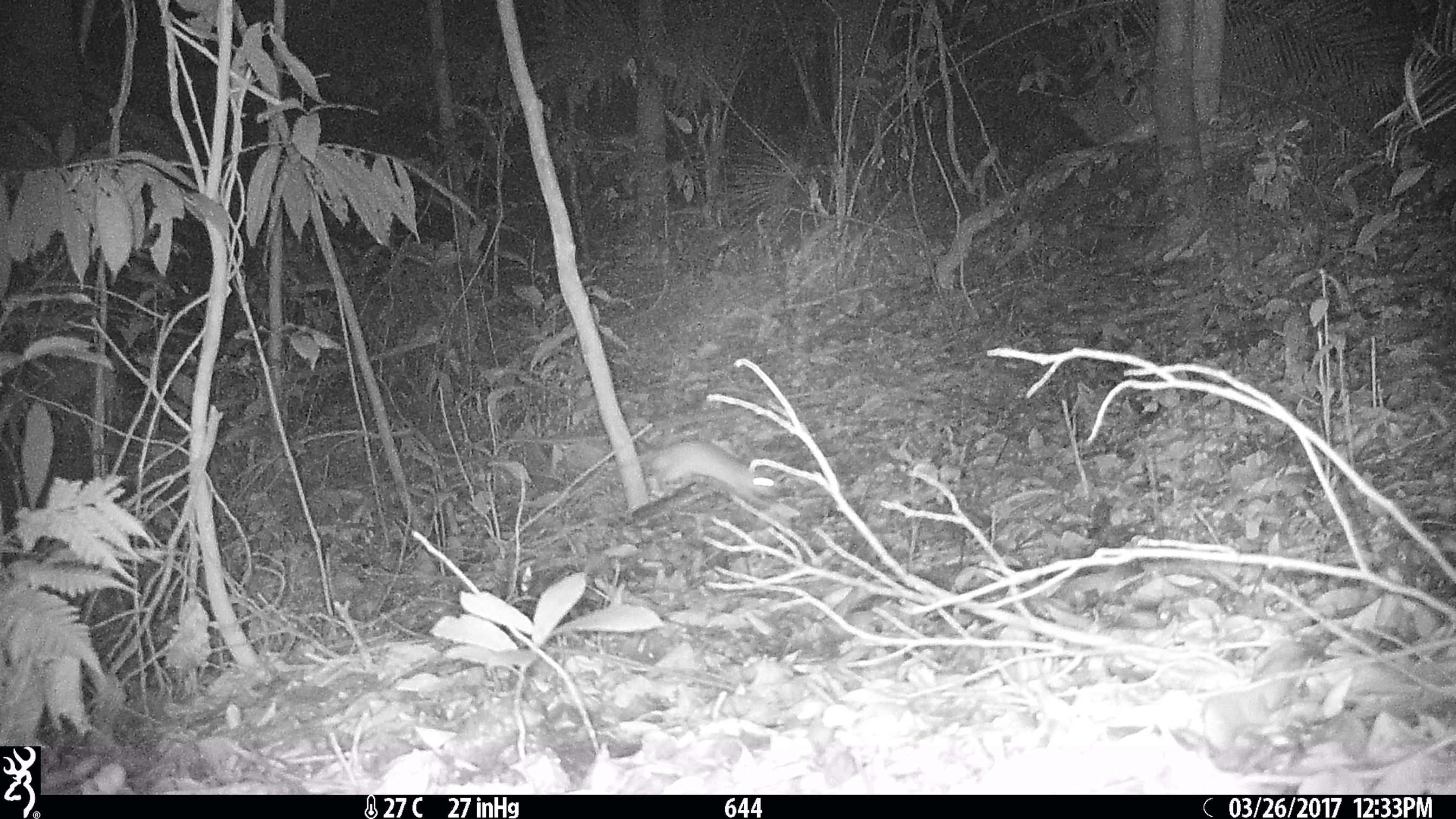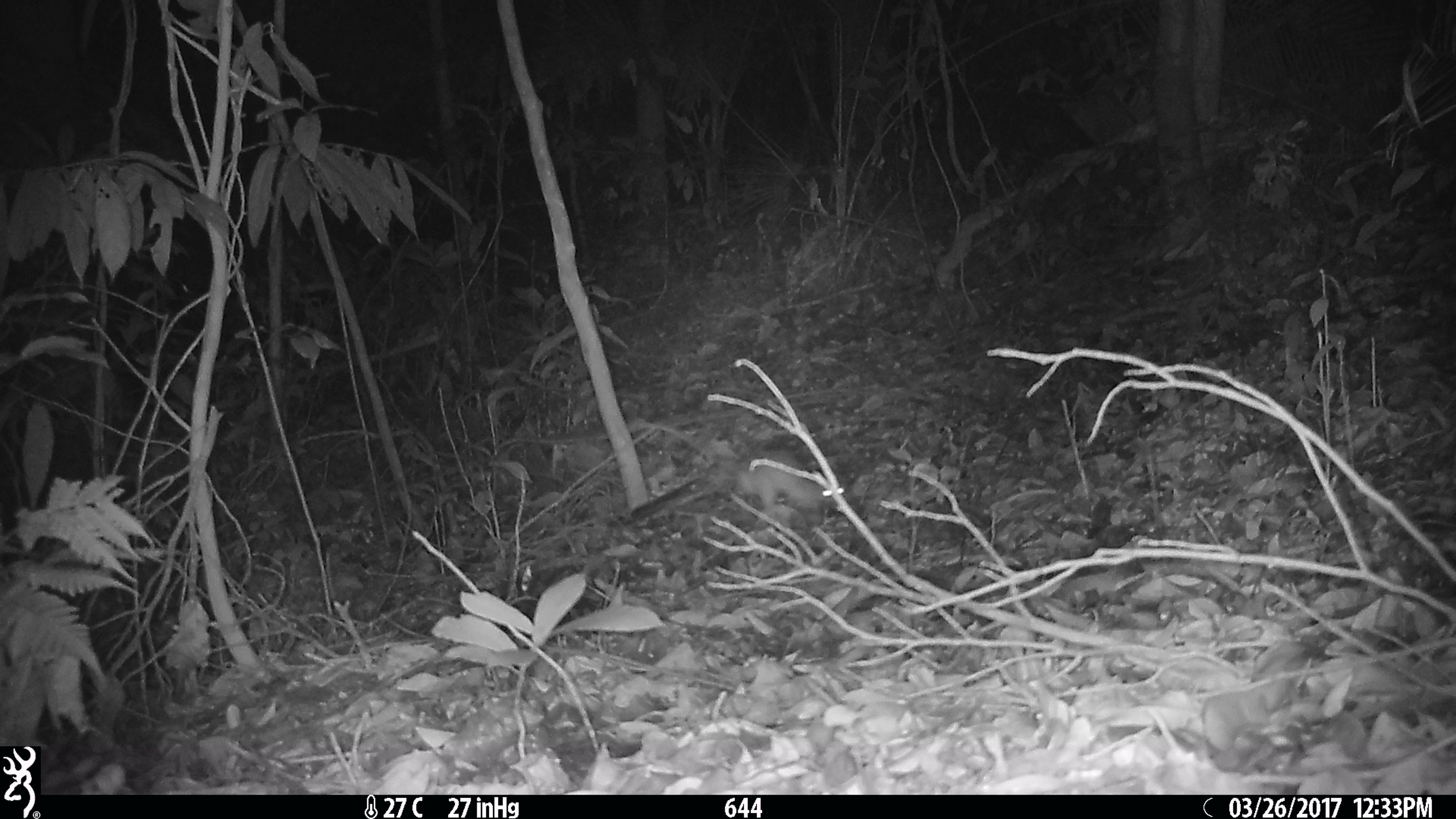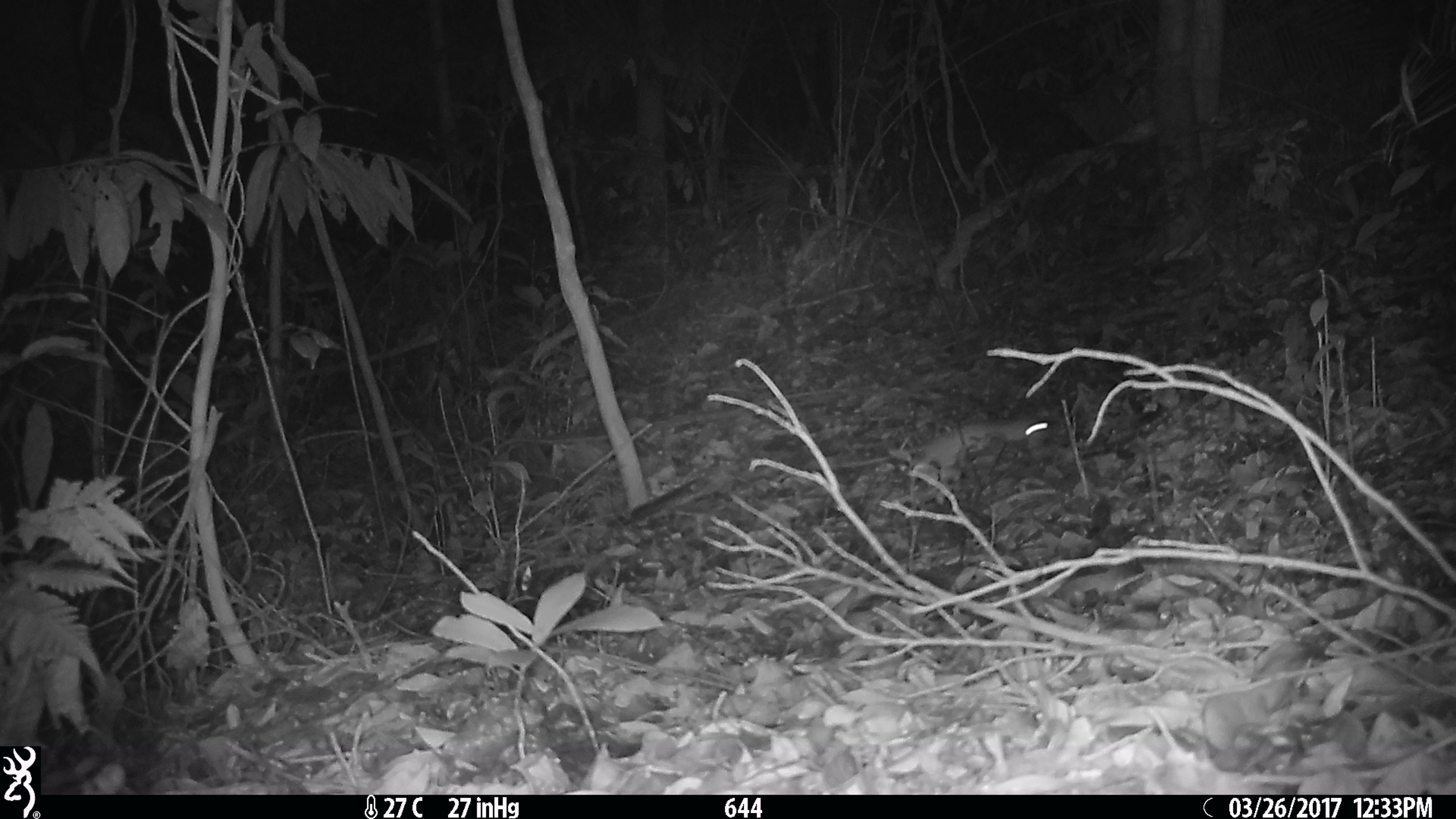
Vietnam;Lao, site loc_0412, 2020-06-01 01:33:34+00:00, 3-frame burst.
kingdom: Animalia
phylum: Chordata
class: Mammalia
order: Rodentia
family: Muridae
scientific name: Muridae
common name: old-world mice and rats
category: unidentified murid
Unidentified murid (old-world mice and rats) (Muridae). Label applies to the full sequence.